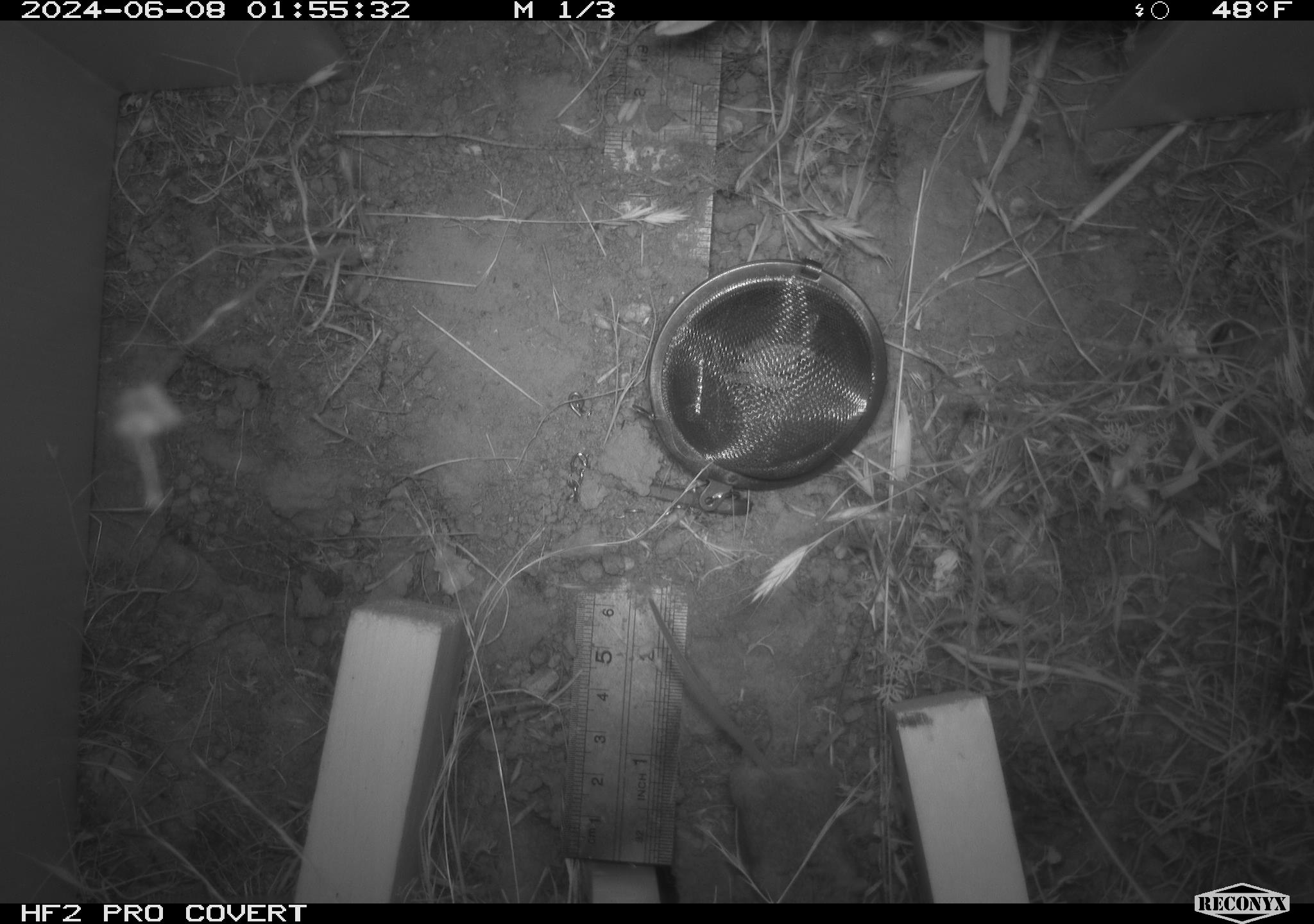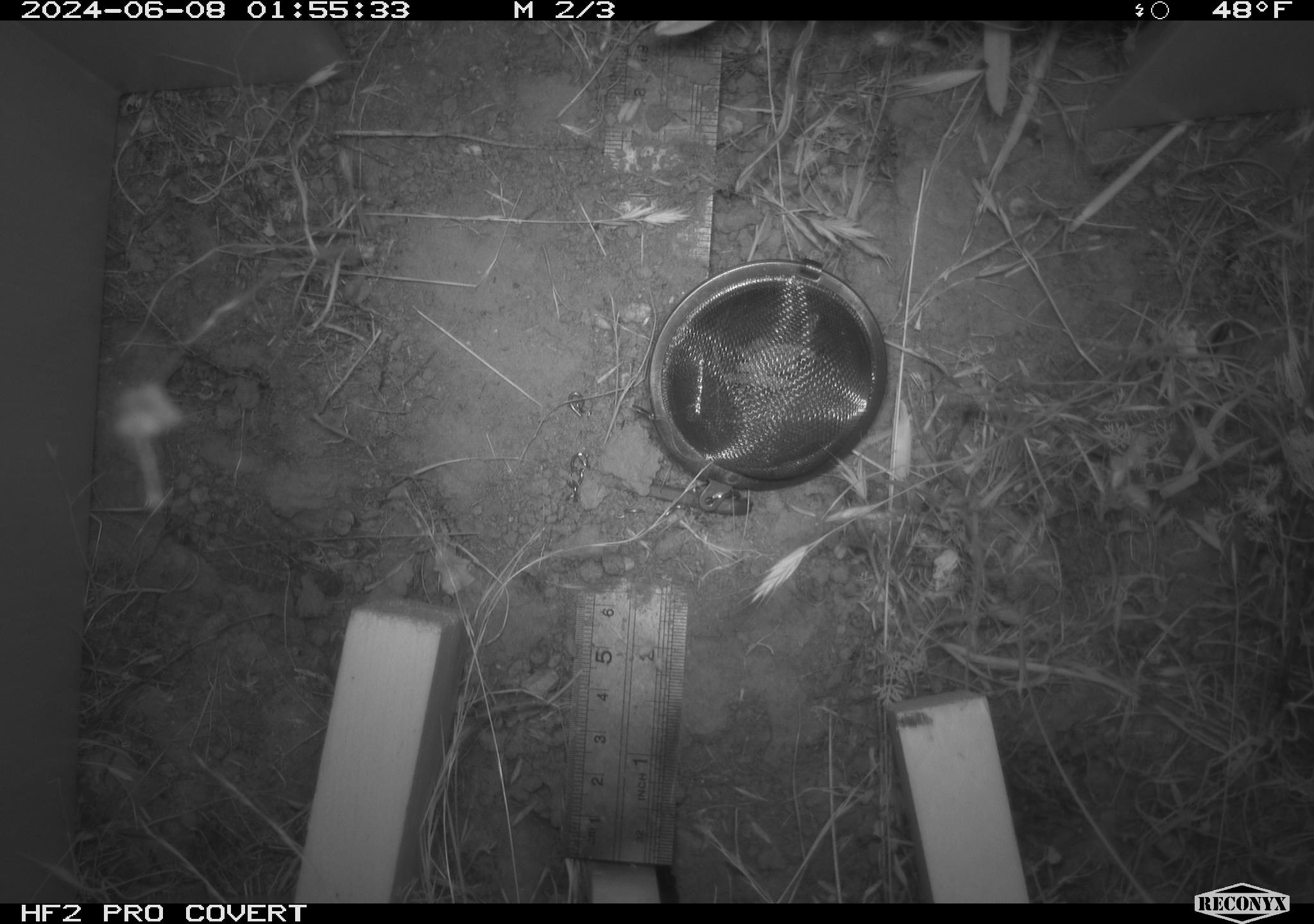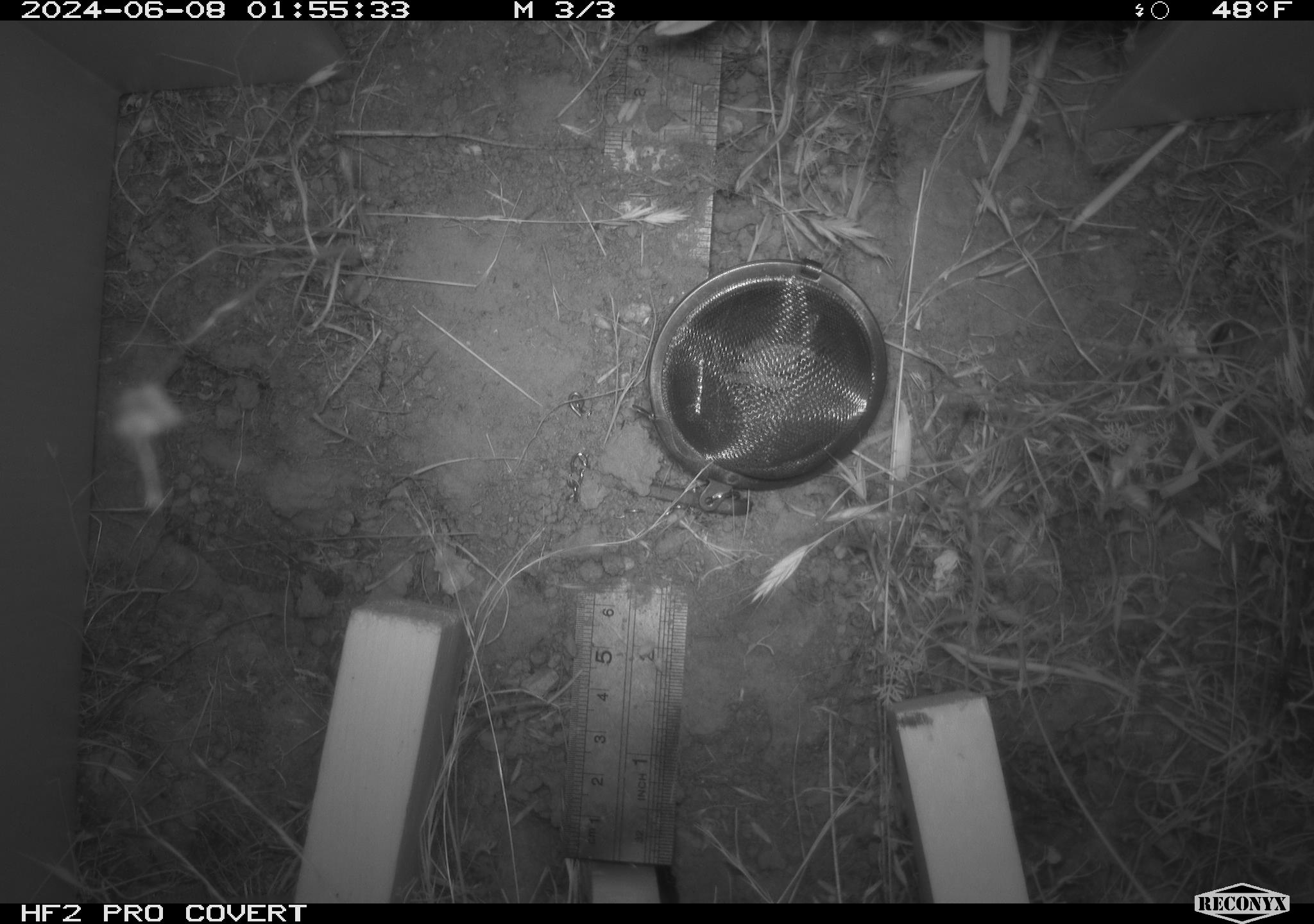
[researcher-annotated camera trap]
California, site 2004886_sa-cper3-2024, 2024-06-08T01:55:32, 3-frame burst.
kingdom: Animalia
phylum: Chordata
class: Mammalia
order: Rodentia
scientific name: Rodentia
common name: rodent